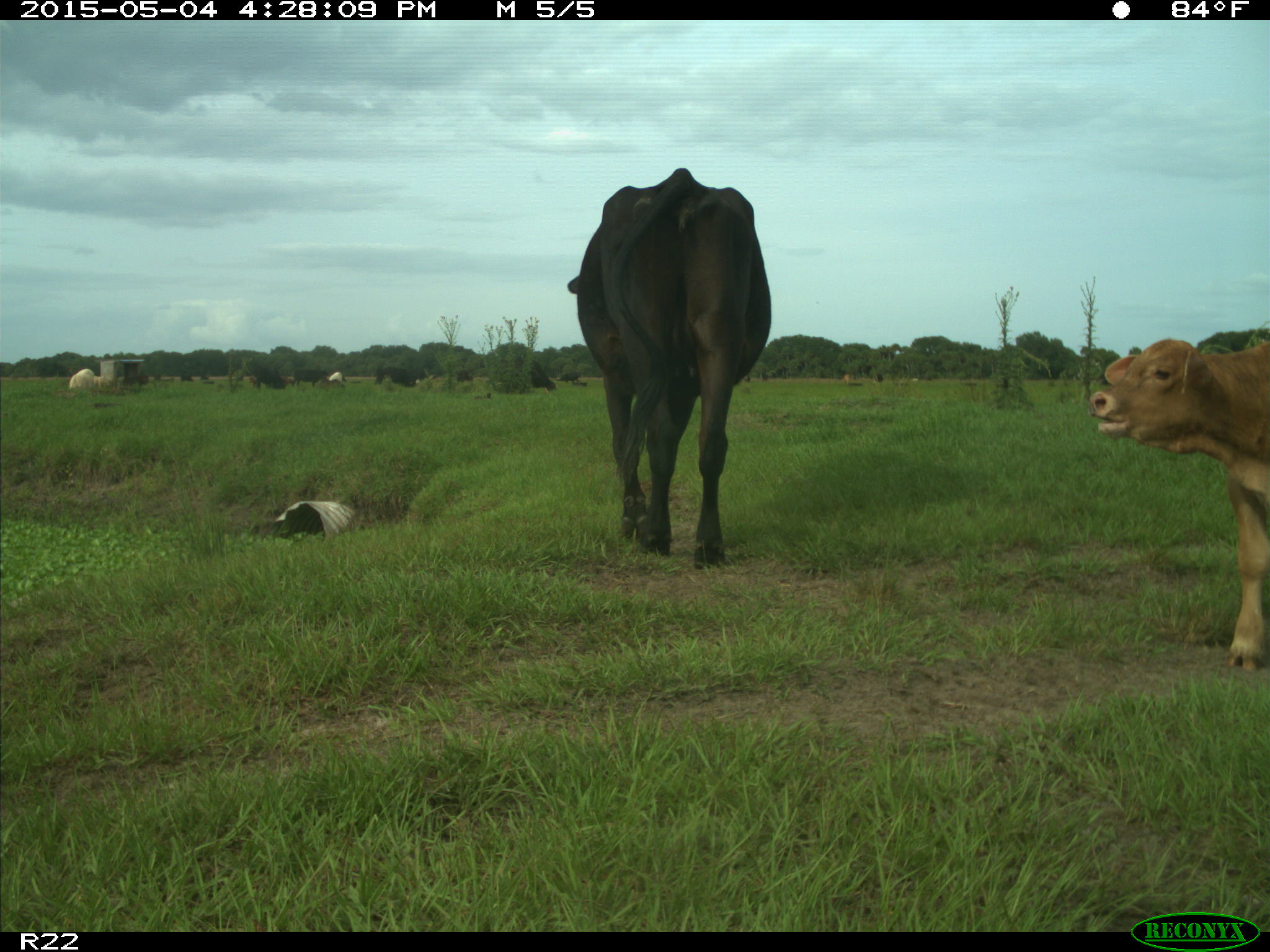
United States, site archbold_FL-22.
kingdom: Animalia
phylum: Chordata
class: Mammalia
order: Artiodactyla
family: Bovidae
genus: Bos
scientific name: Bos taurus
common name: domestic cow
Bos taurus (domestic cow).